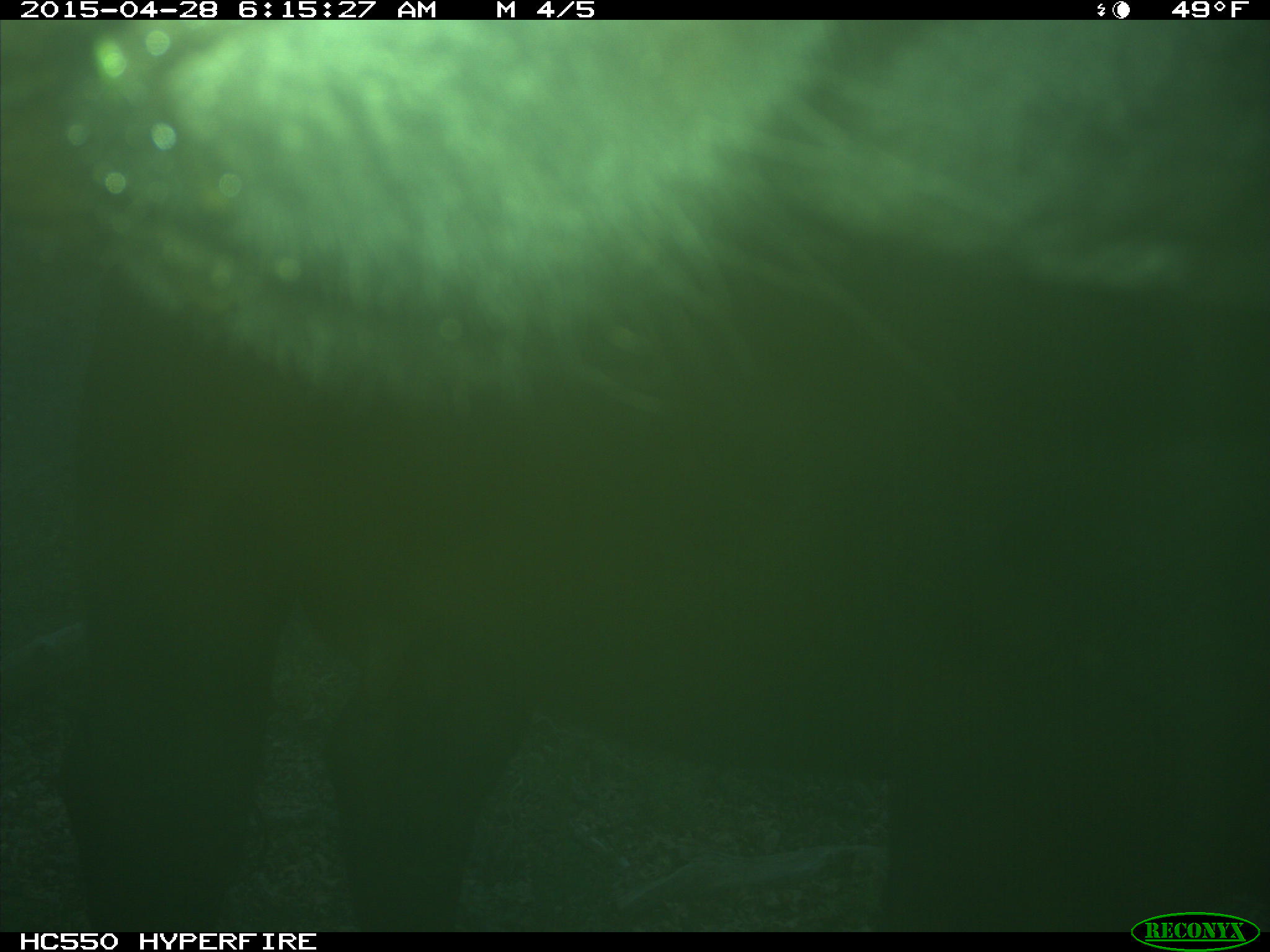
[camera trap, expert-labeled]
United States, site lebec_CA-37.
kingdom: Animalia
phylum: Chordata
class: Mammalia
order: Artiodactyla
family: Bovidae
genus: Bos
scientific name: Bos taurus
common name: domestic cow